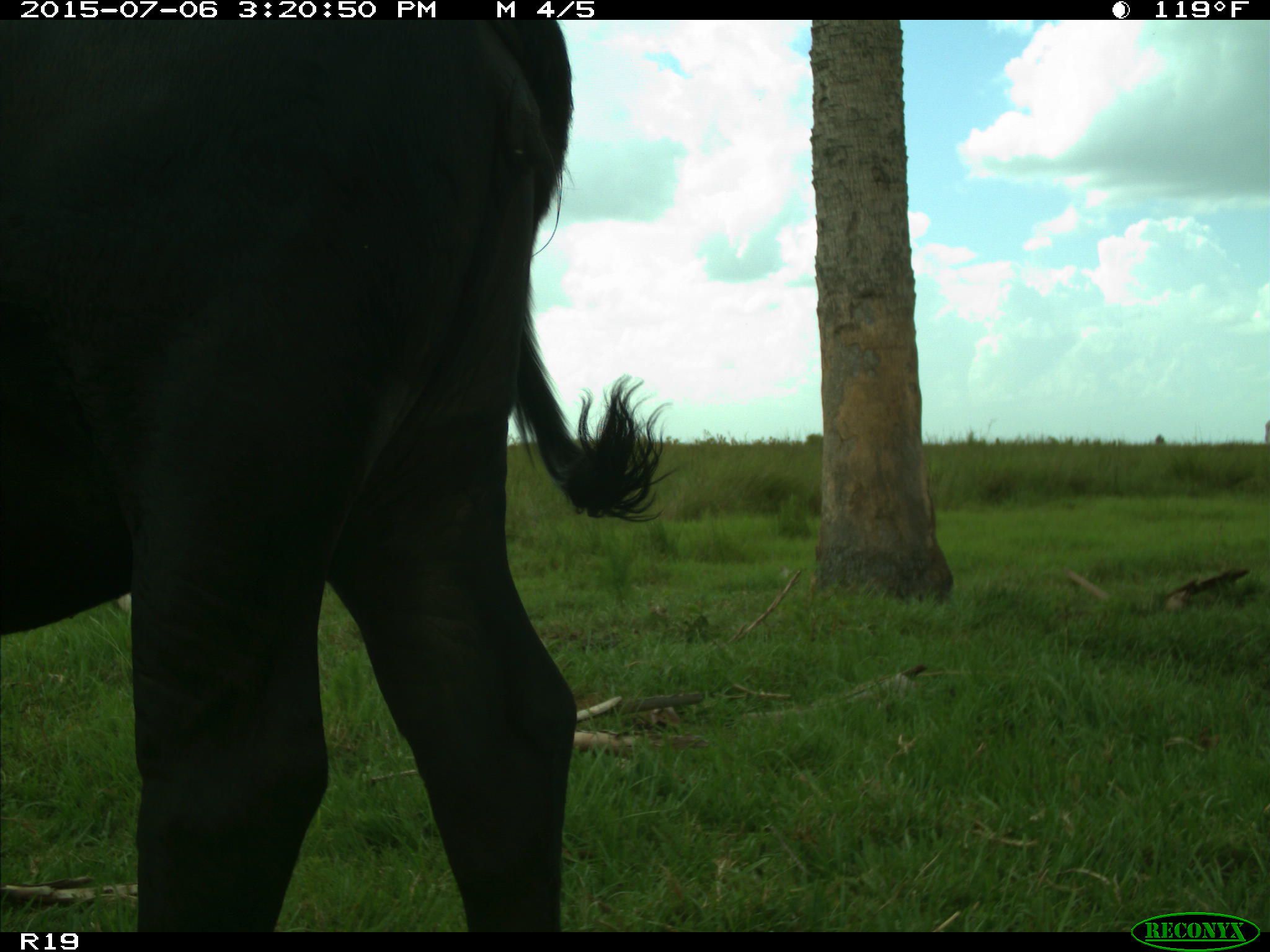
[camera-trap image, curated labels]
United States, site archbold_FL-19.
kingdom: Animalia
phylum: Chordata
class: Mammalia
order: Artiodactyla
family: Bovidae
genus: Bos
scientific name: Bos taurus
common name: domestic cow